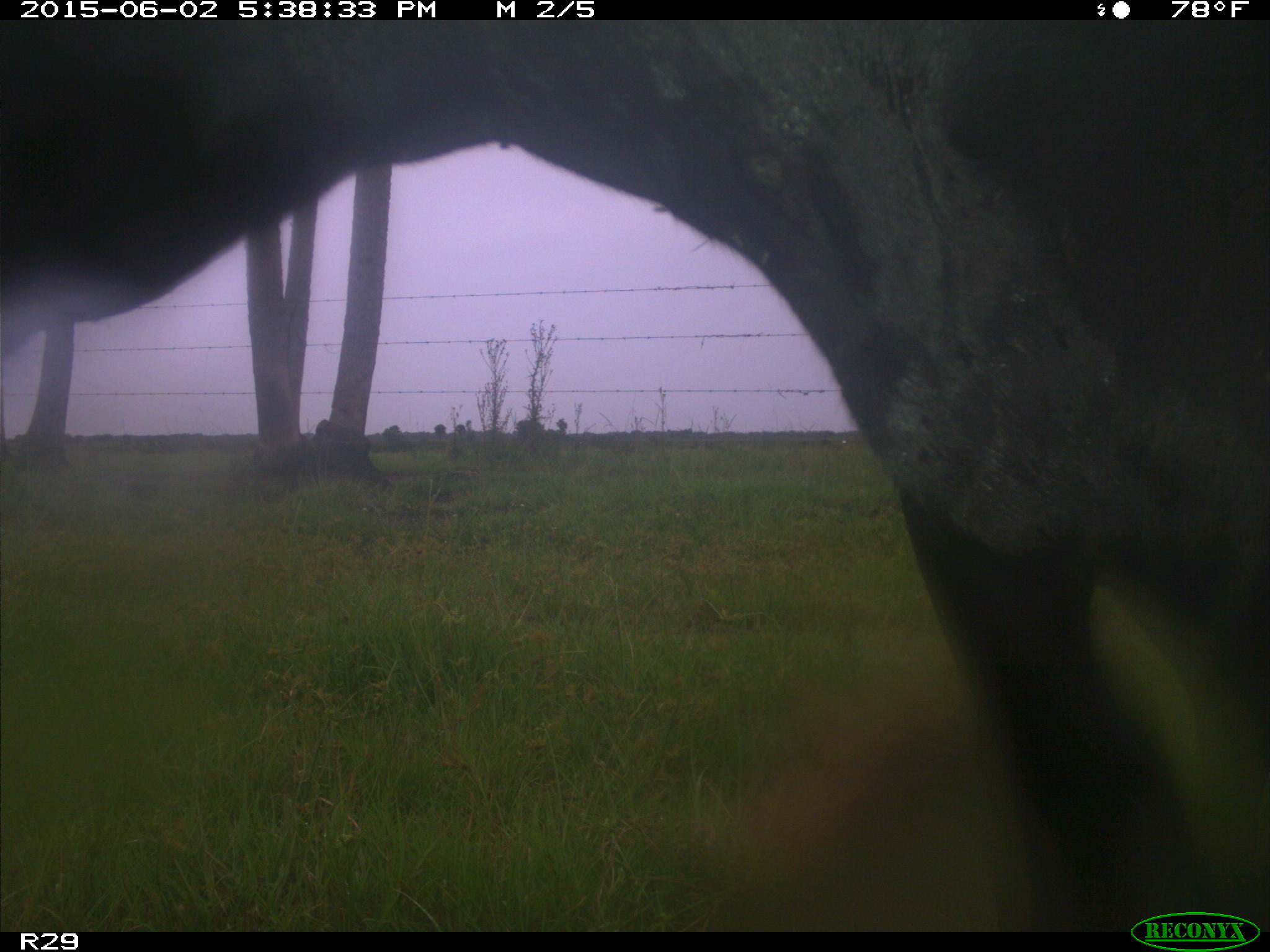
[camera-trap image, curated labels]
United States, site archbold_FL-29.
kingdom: Animalia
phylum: Chordata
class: Mammalia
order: Artiodactyla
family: Bovidae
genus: Bos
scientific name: Bos taurus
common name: domestic cow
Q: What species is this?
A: Bos taurus (domestic cow).